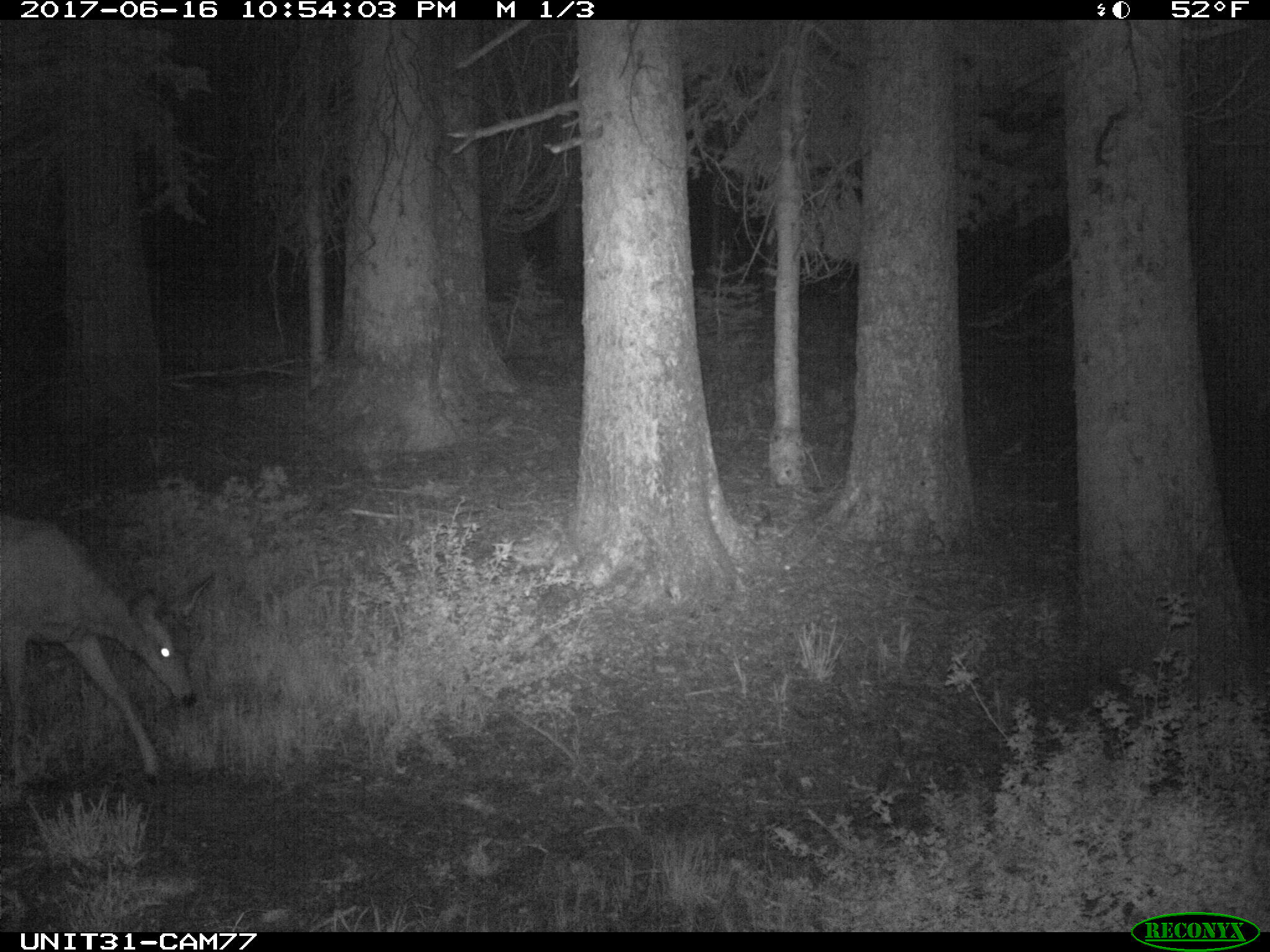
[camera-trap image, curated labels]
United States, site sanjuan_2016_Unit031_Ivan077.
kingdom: Animalia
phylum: Chordata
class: Mammalia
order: Artiodactyla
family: Cervidae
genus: Odocoileus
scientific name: Odocoileus hemionus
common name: mule deer